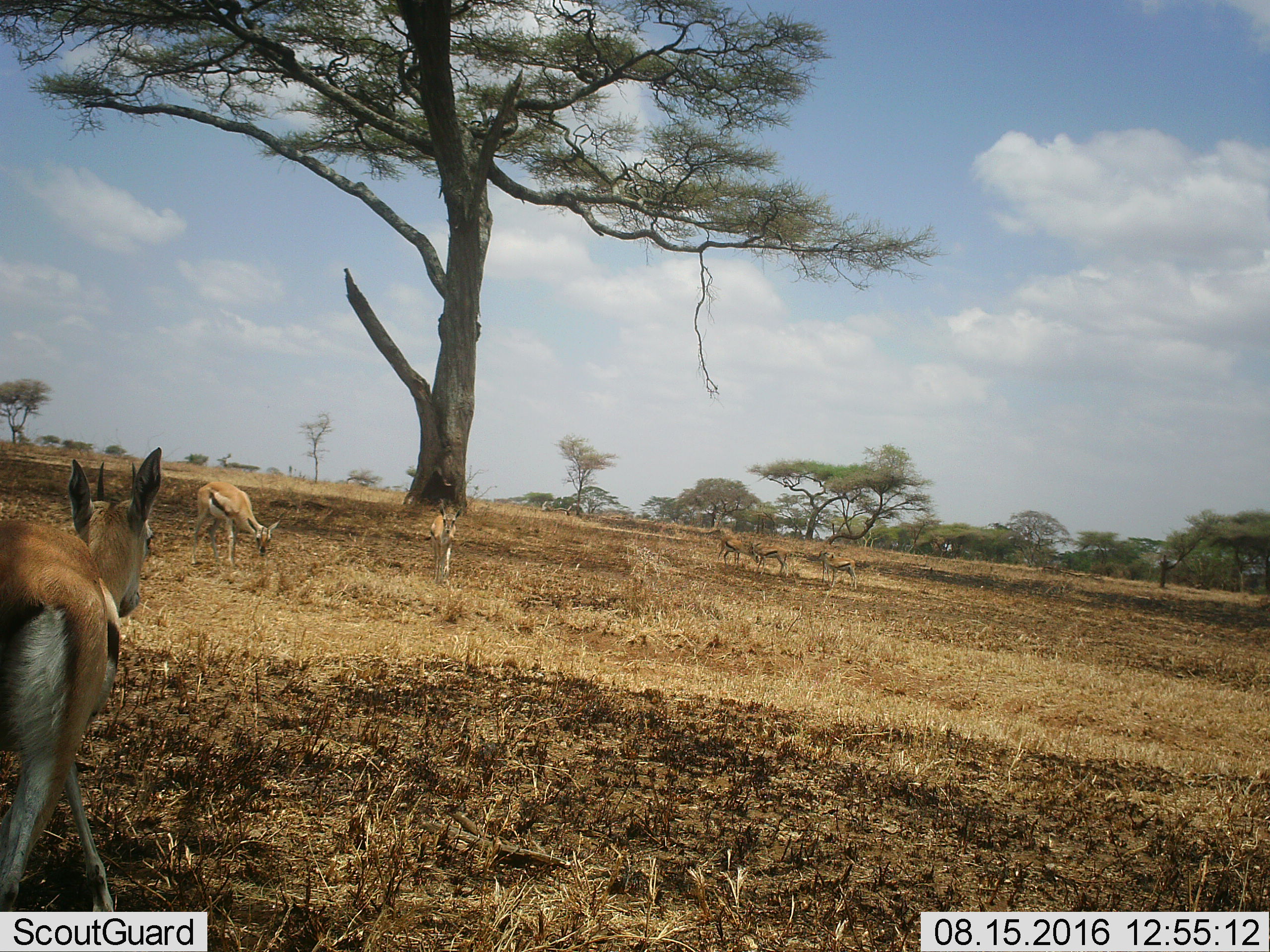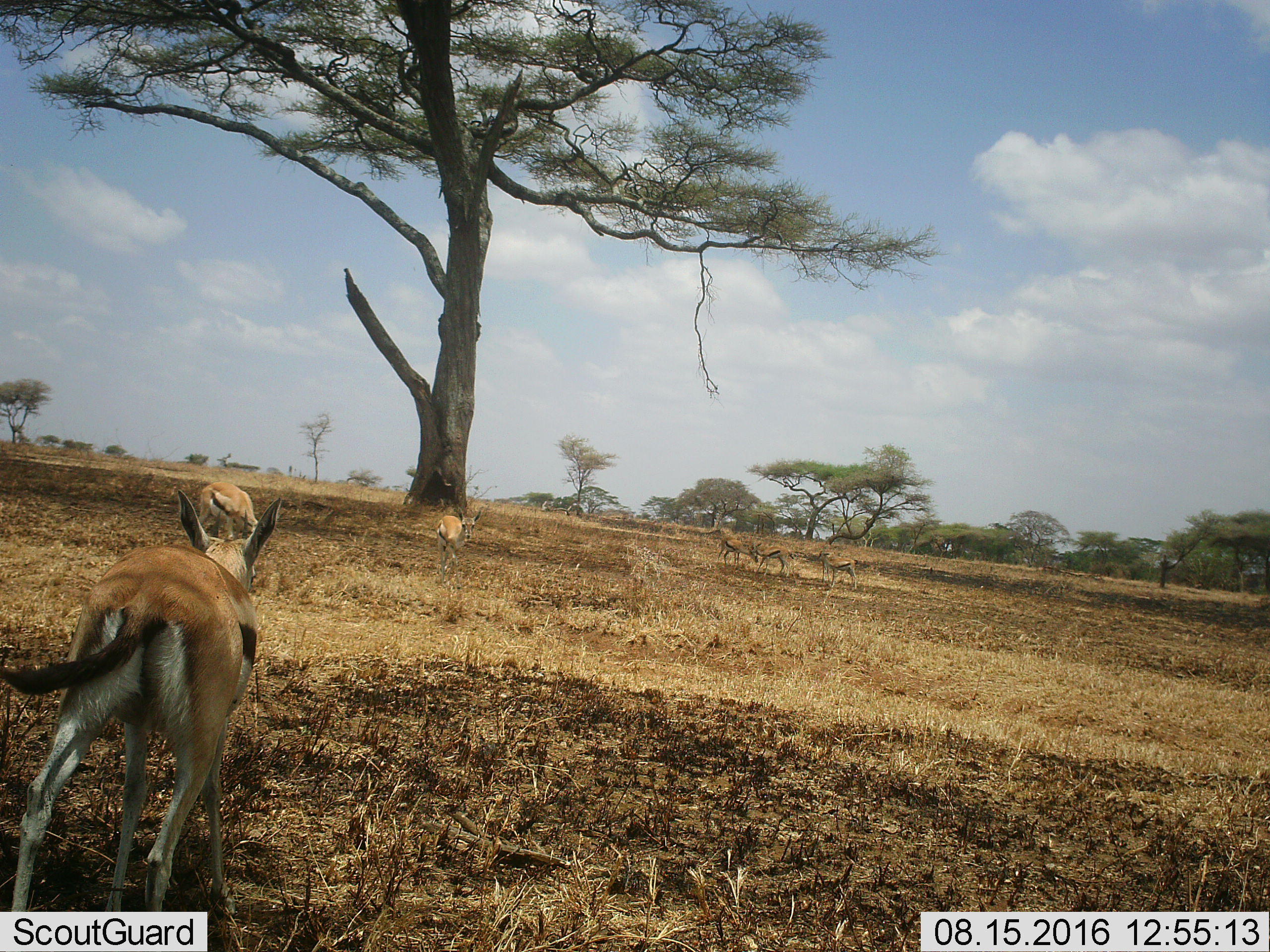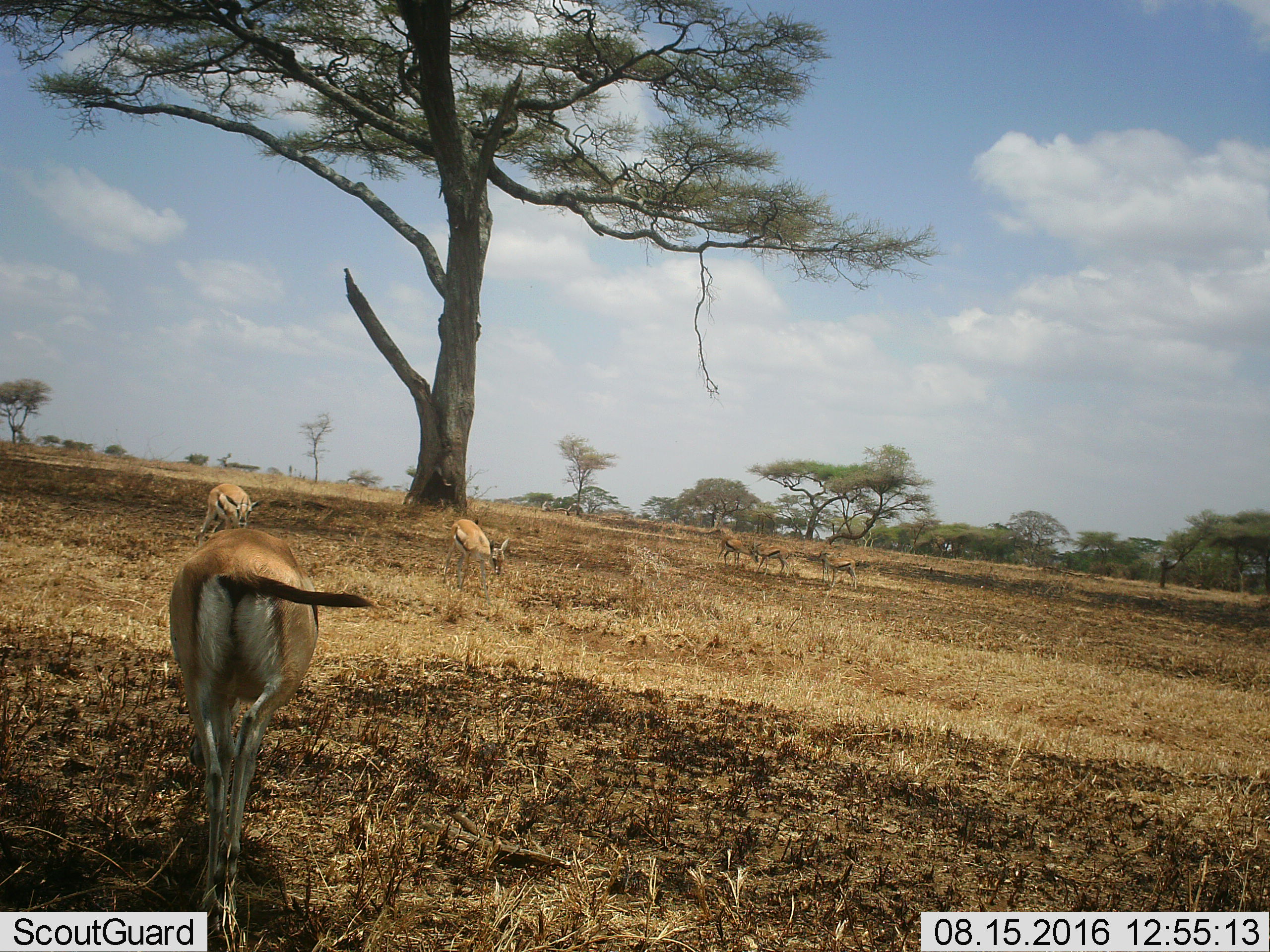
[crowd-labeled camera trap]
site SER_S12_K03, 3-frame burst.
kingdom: Animalia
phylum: Chordata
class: Mammalia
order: Artiodactyla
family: Bovidae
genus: Eudorcas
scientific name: Eudorcas thomsonii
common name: thomson's gazelle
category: gazellethomsons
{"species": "gazellethomsons (thomson's gazelle) (Eudorcas thomsonii)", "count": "7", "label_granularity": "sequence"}